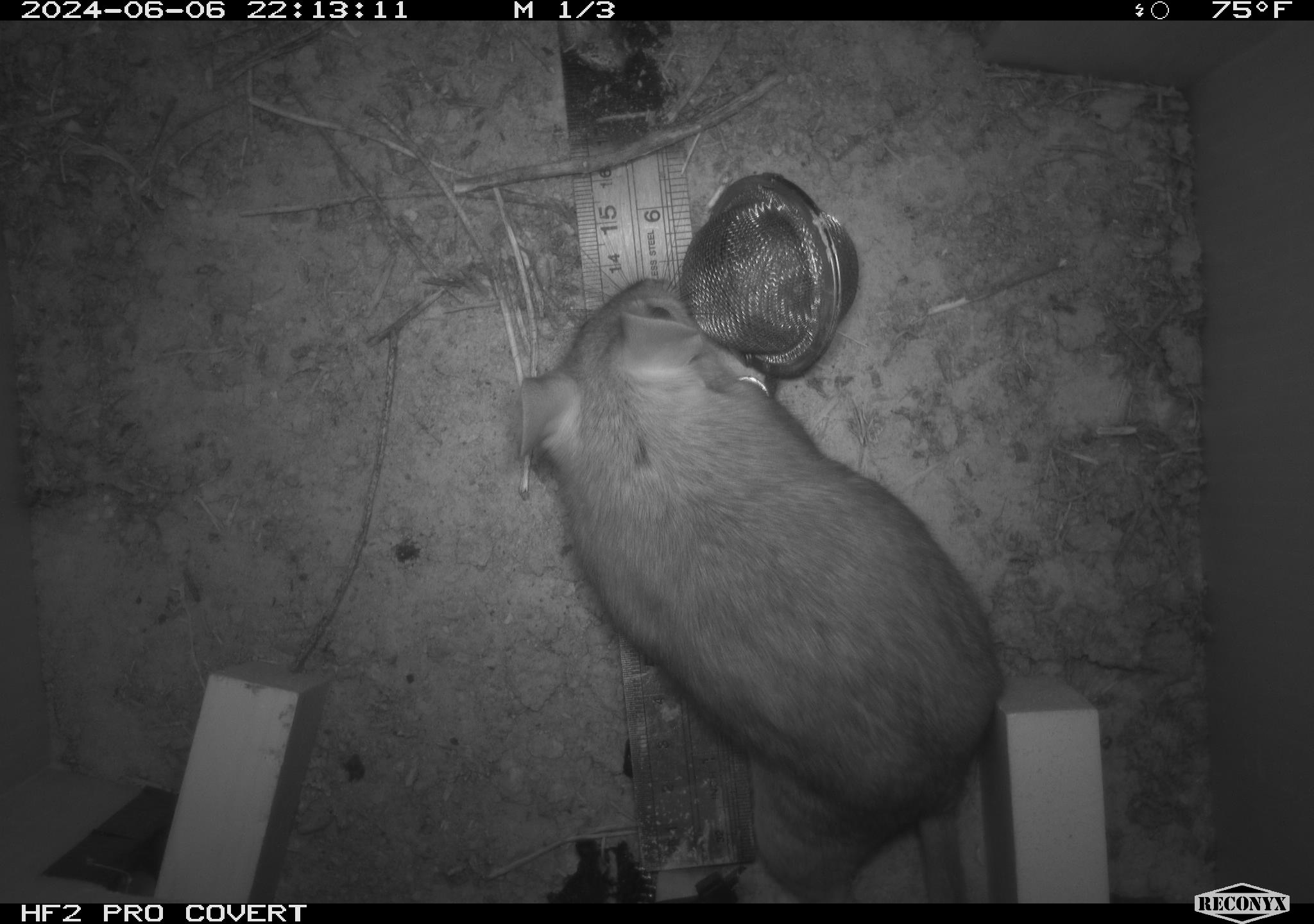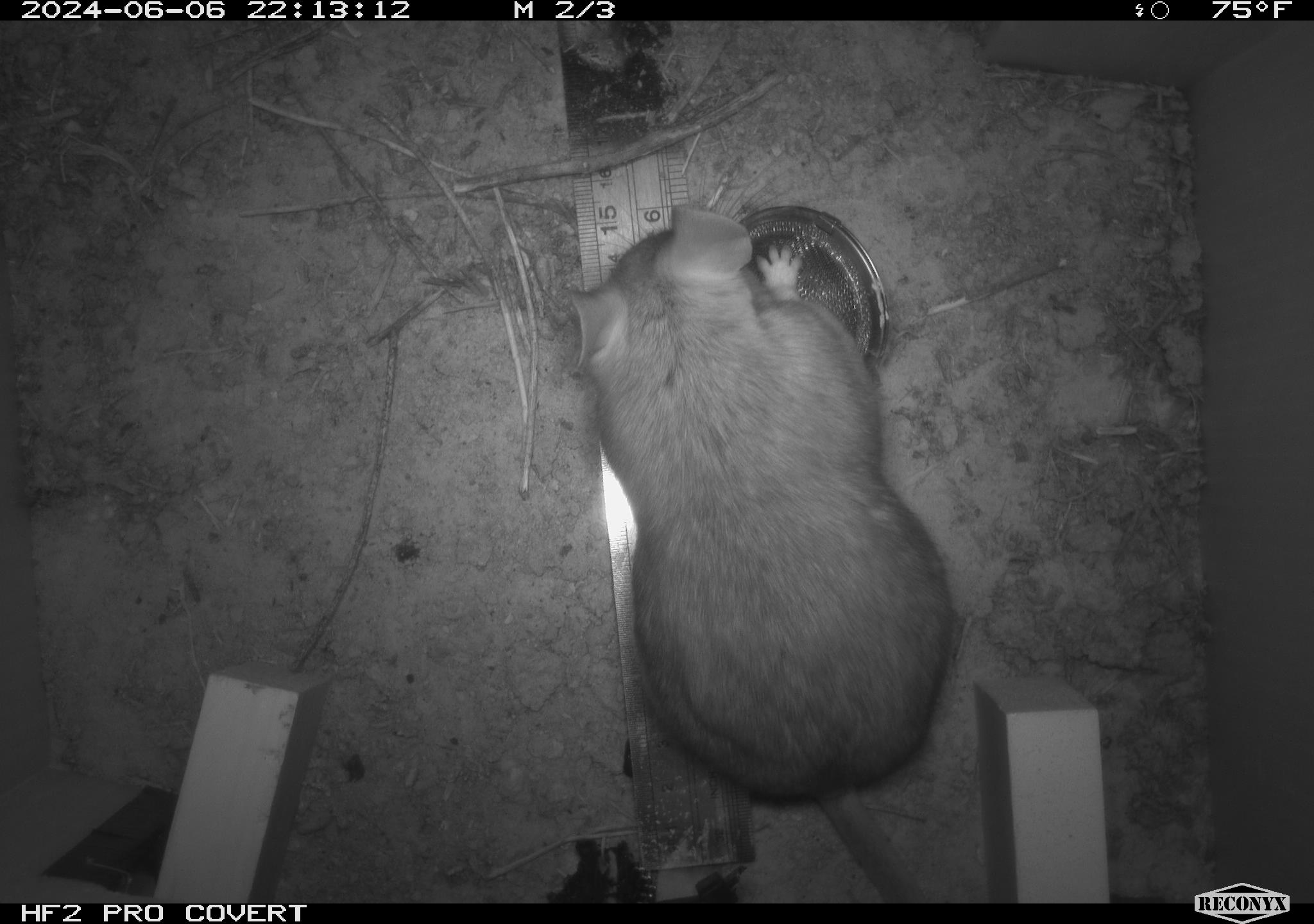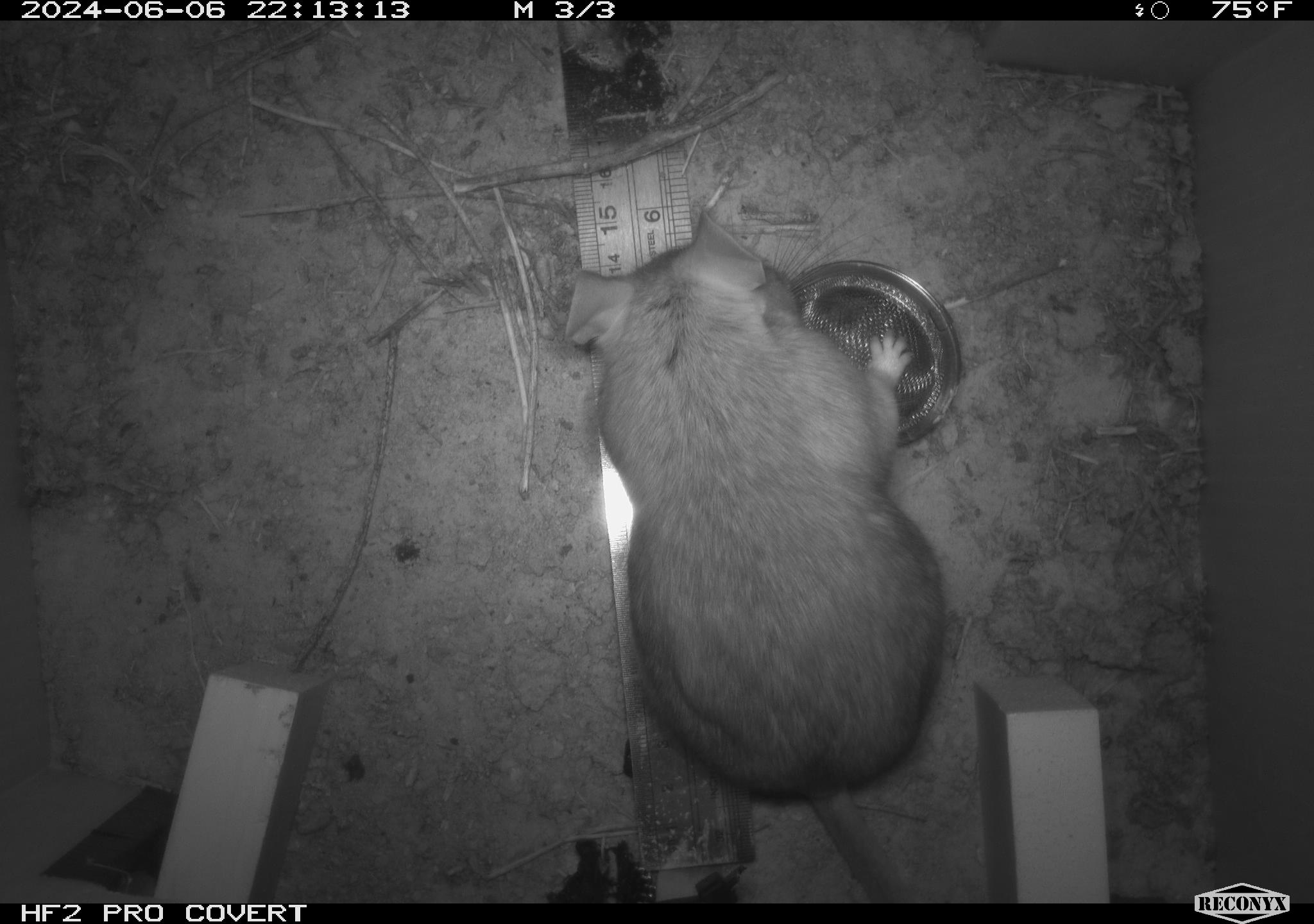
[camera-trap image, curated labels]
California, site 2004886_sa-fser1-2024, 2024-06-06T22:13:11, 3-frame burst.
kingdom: Animalia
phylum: Chordata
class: Mammalia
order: Rodentia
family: Sciuridae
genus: Neotamias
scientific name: Neotamias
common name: western chipmunks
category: neotamias species